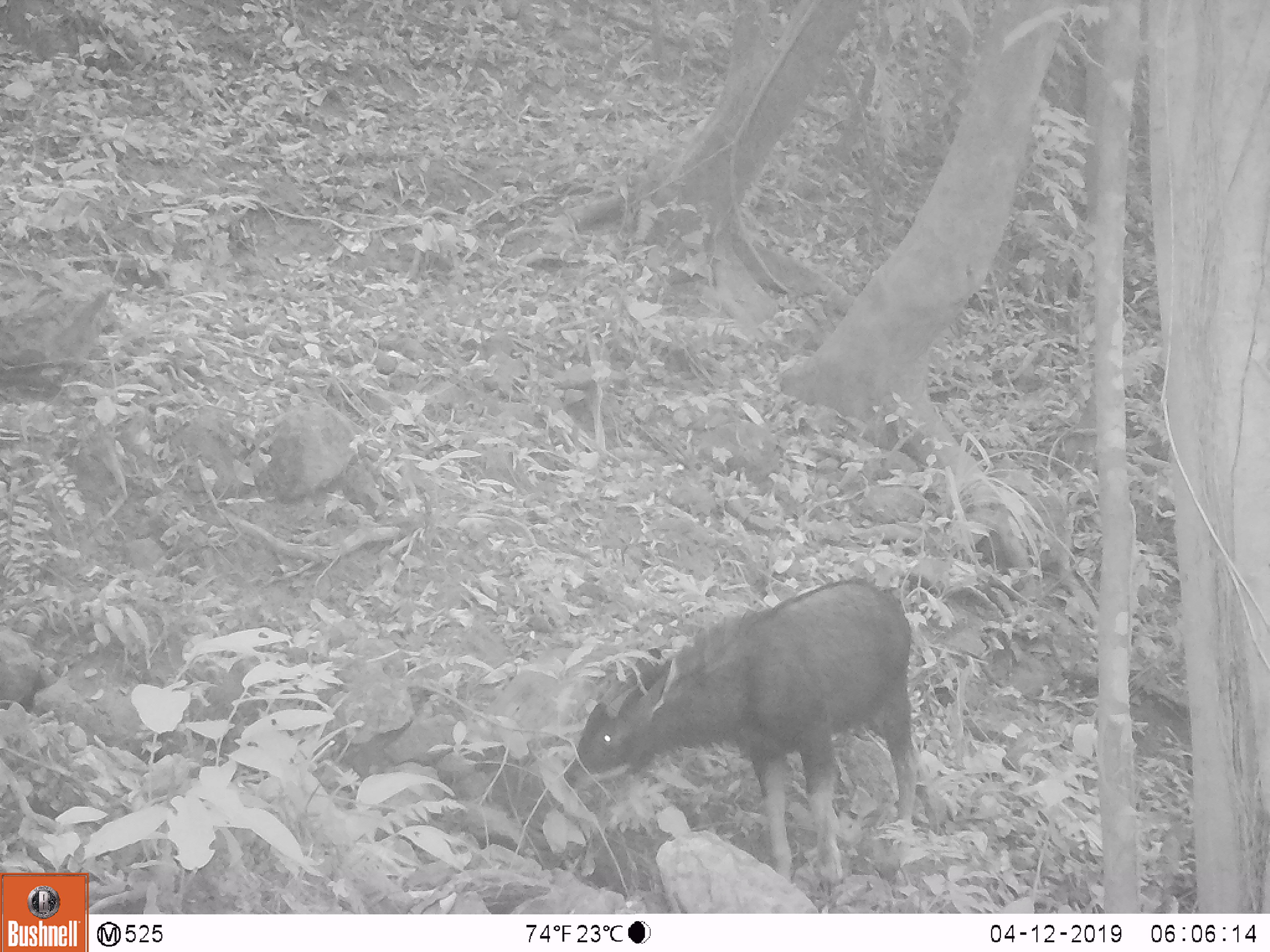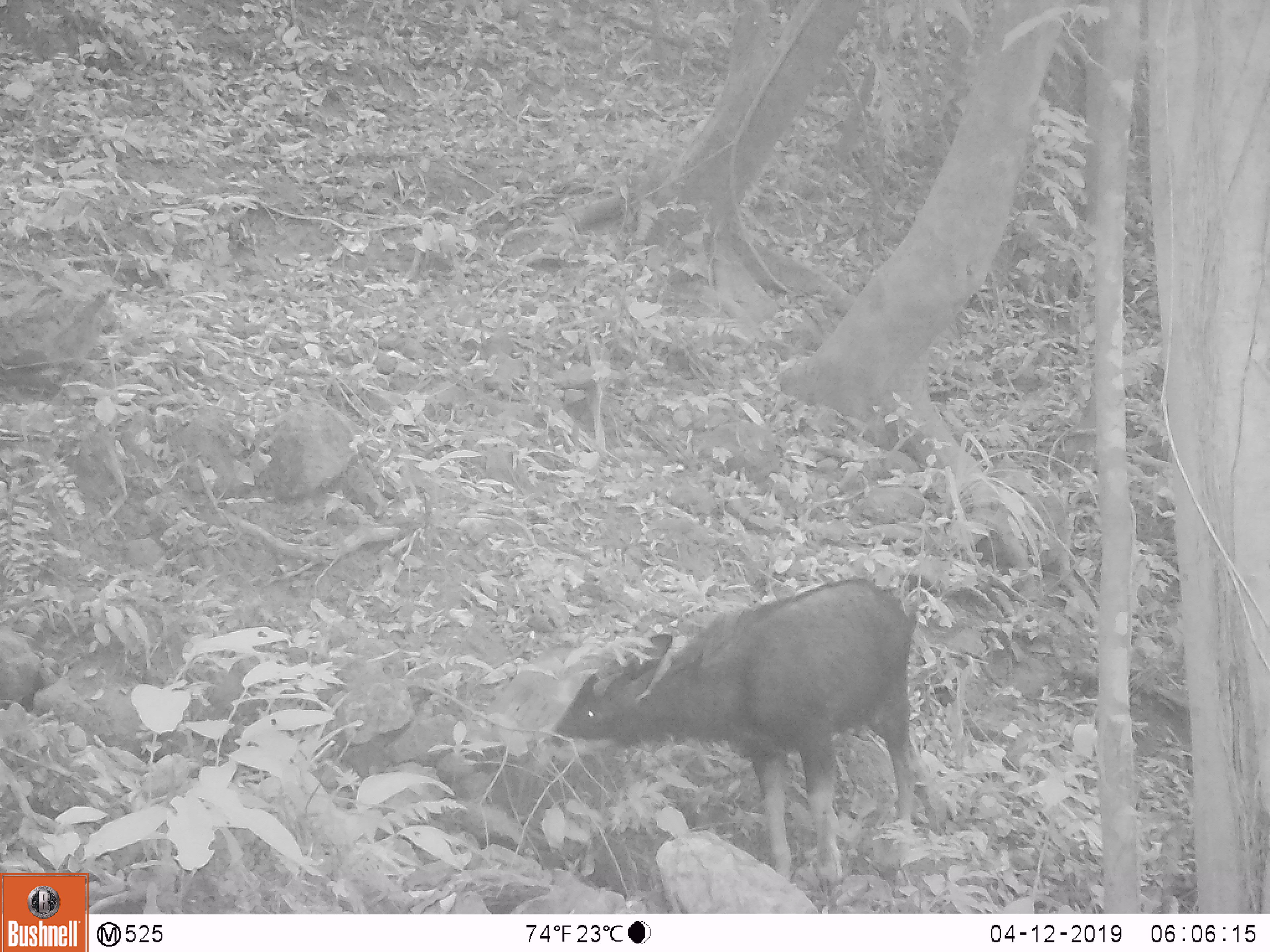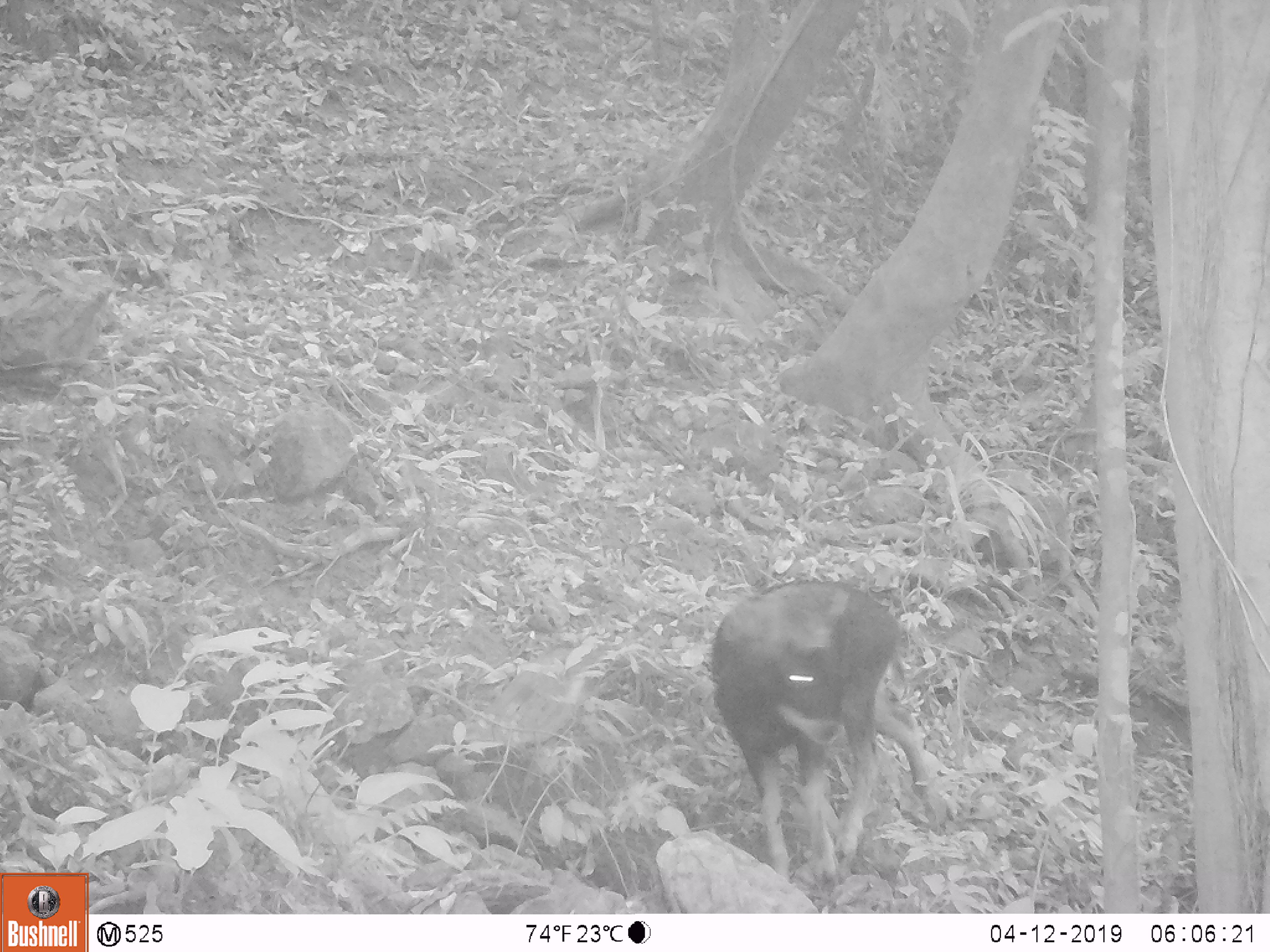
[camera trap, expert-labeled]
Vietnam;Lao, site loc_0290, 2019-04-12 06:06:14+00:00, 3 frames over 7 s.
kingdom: Animalia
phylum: Chordata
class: Mammalia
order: Artiodactyla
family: Bovidae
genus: Capricornis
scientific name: Capricornis sumatraensis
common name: chinese serow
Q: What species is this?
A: Chinese serow (Capricornis sumatraensis).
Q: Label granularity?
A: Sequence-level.